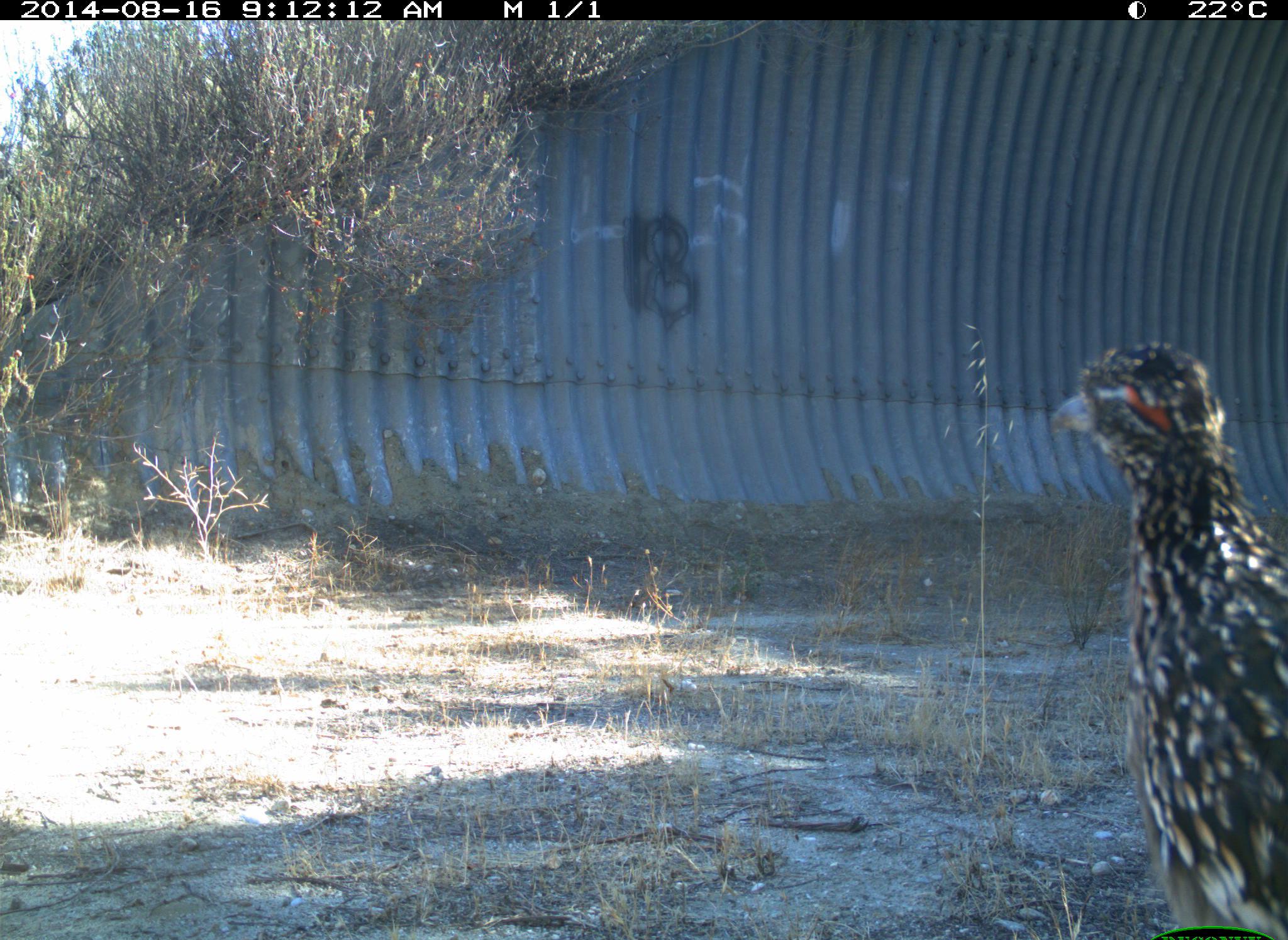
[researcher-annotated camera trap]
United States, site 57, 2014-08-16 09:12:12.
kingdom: Animalia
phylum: Chordata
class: Aves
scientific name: Aves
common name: bird